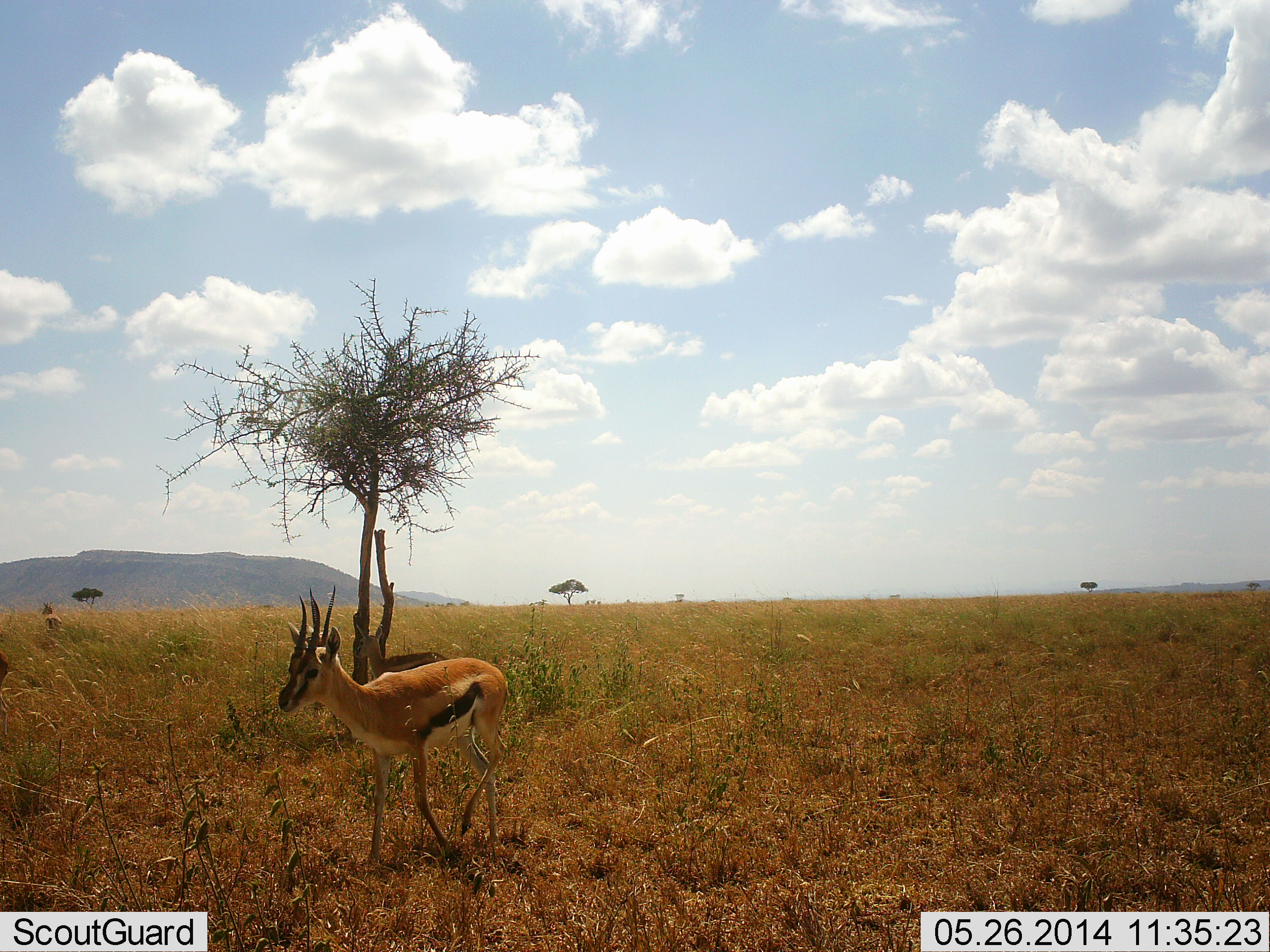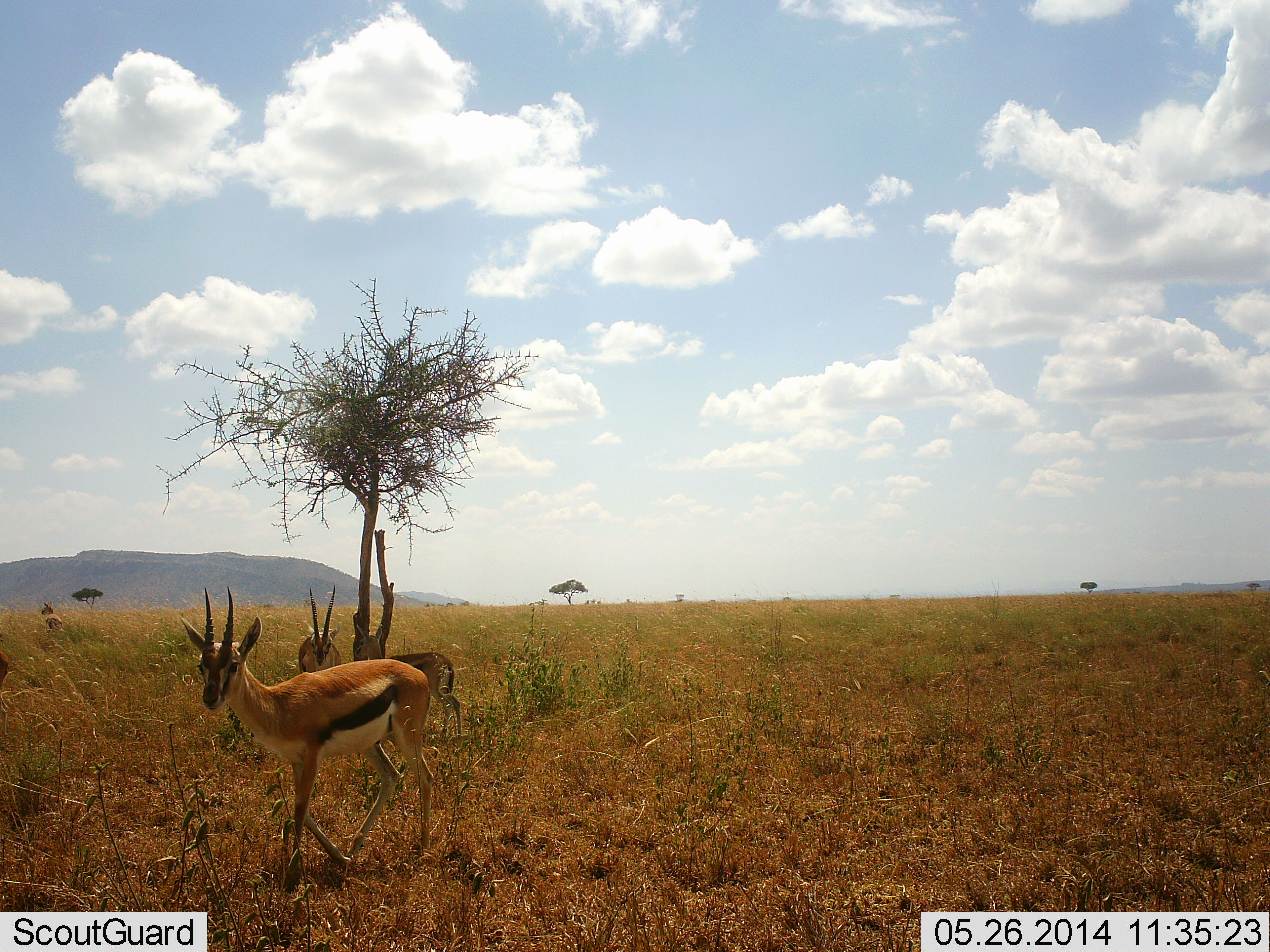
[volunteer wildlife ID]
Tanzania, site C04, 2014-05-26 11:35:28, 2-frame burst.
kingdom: Animalia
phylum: Chordata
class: Mammalia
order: Artiodactyla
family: Bovidae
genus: Eudorcas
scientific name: Eudorcas thomsonii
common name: thomson's gazelle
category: gazellethomsons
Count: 3.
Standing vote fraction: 50%.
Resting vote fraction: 10%.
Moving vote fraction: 70%.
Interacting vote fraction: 0%.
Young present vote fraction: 0%.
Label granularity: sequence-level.